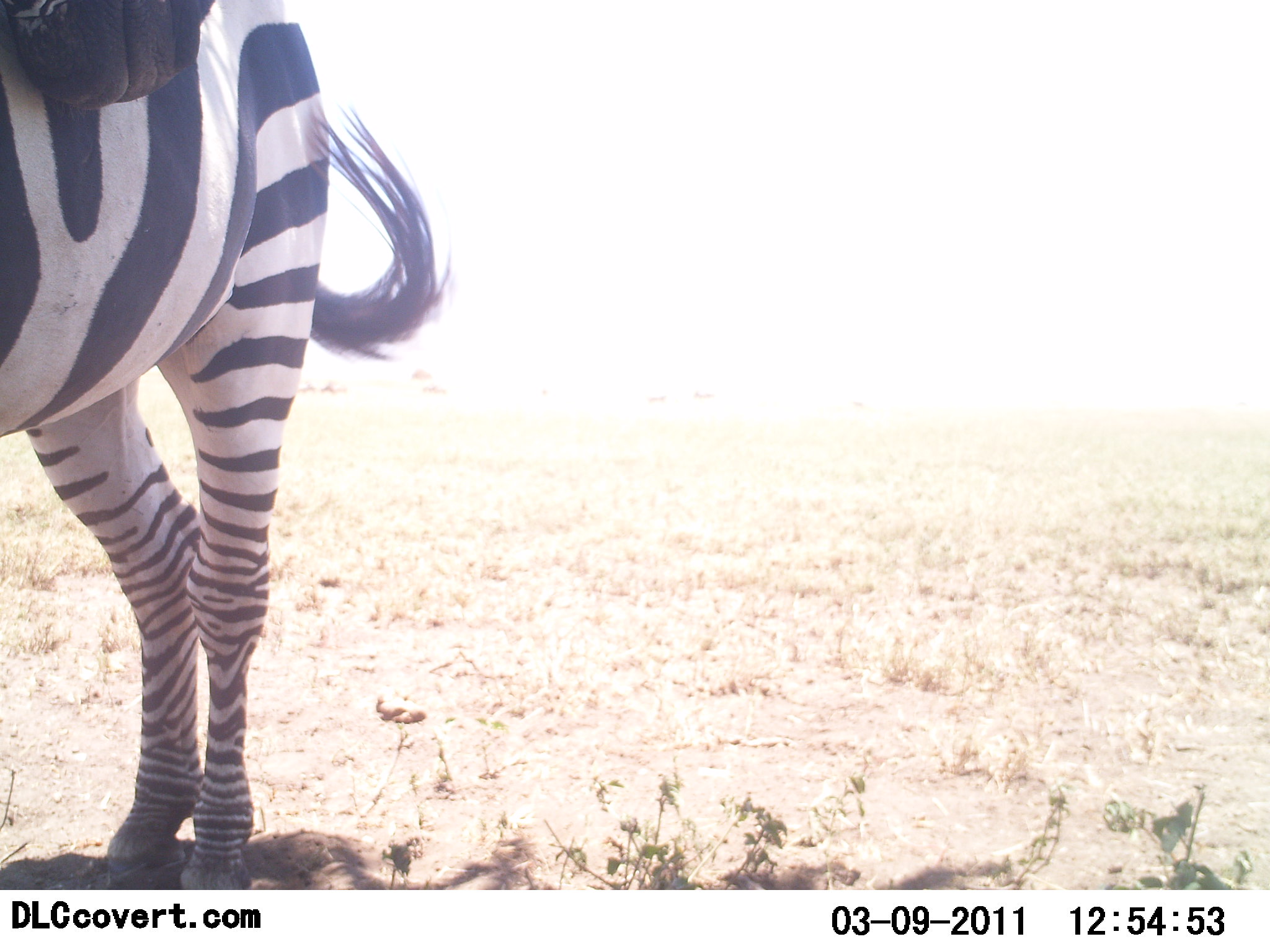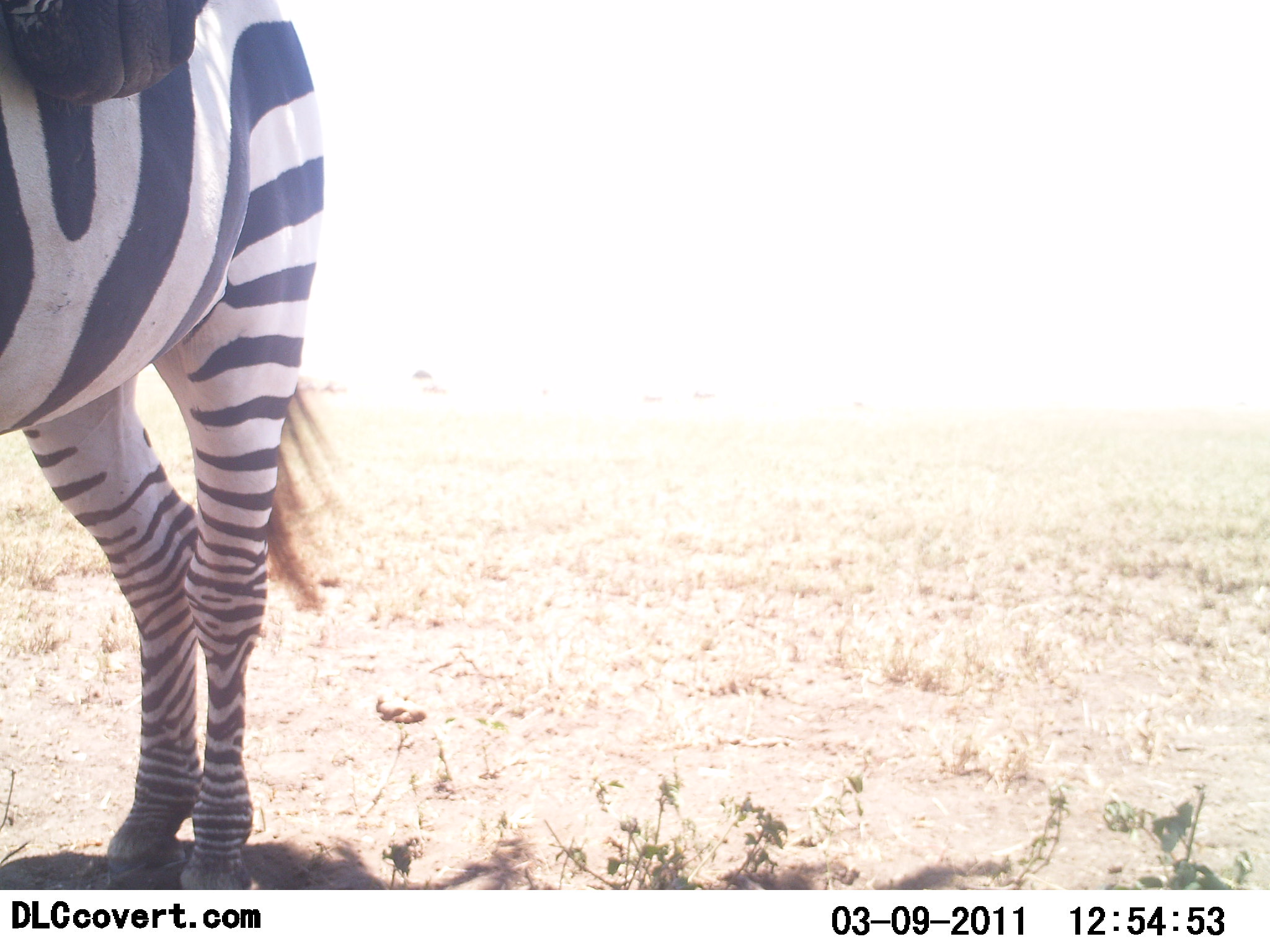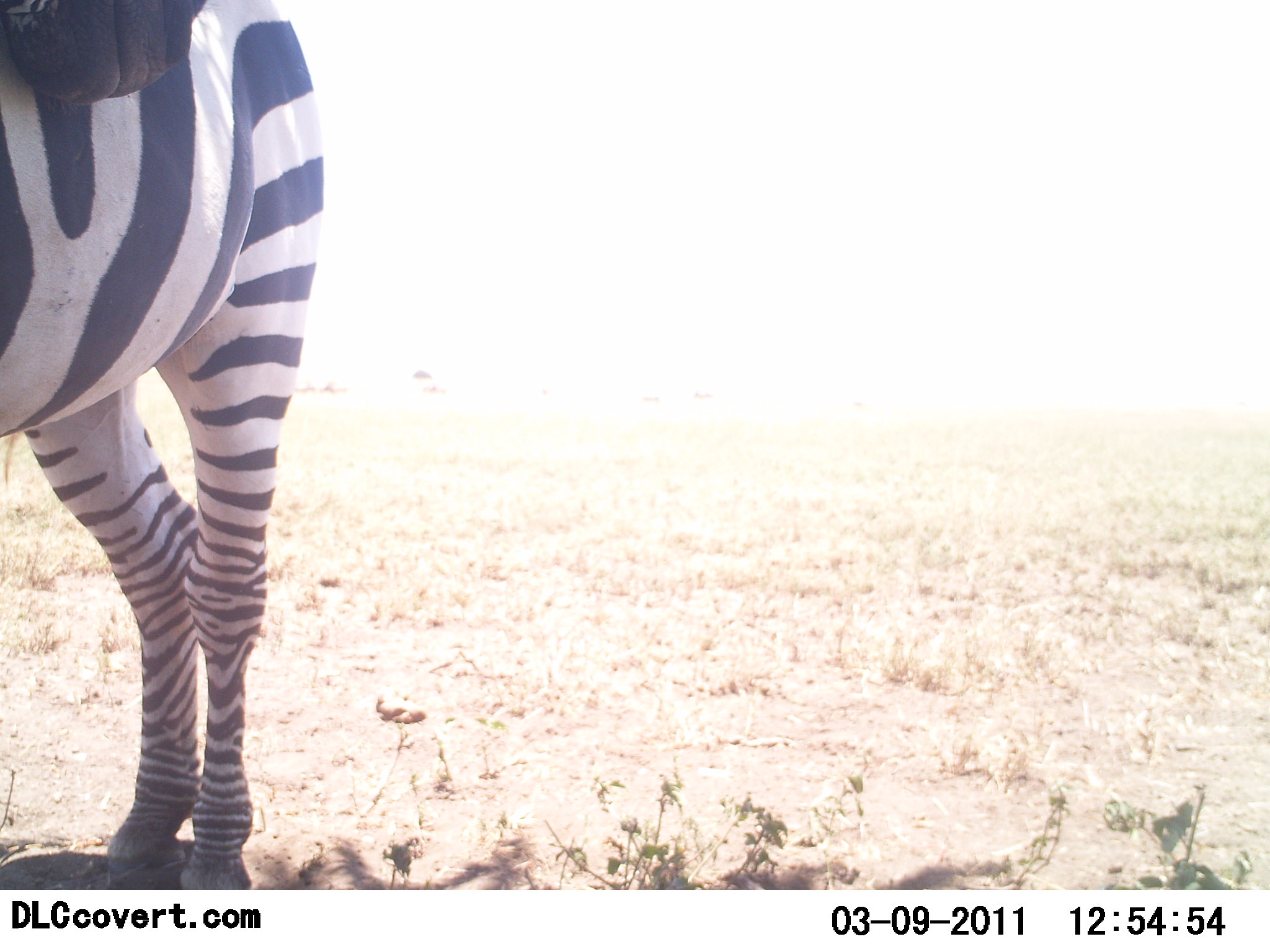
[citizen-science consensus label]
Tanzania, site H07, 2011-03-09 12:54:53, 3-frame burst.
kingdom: Animalia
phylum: Chordata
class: Mammalia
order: Perissodactyla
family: Equidae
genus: Equus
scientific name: Equus quagga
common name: plains zebra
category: zebra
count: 1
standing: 82%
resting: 9%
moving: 9%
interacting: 18%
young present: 0%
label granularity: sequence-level